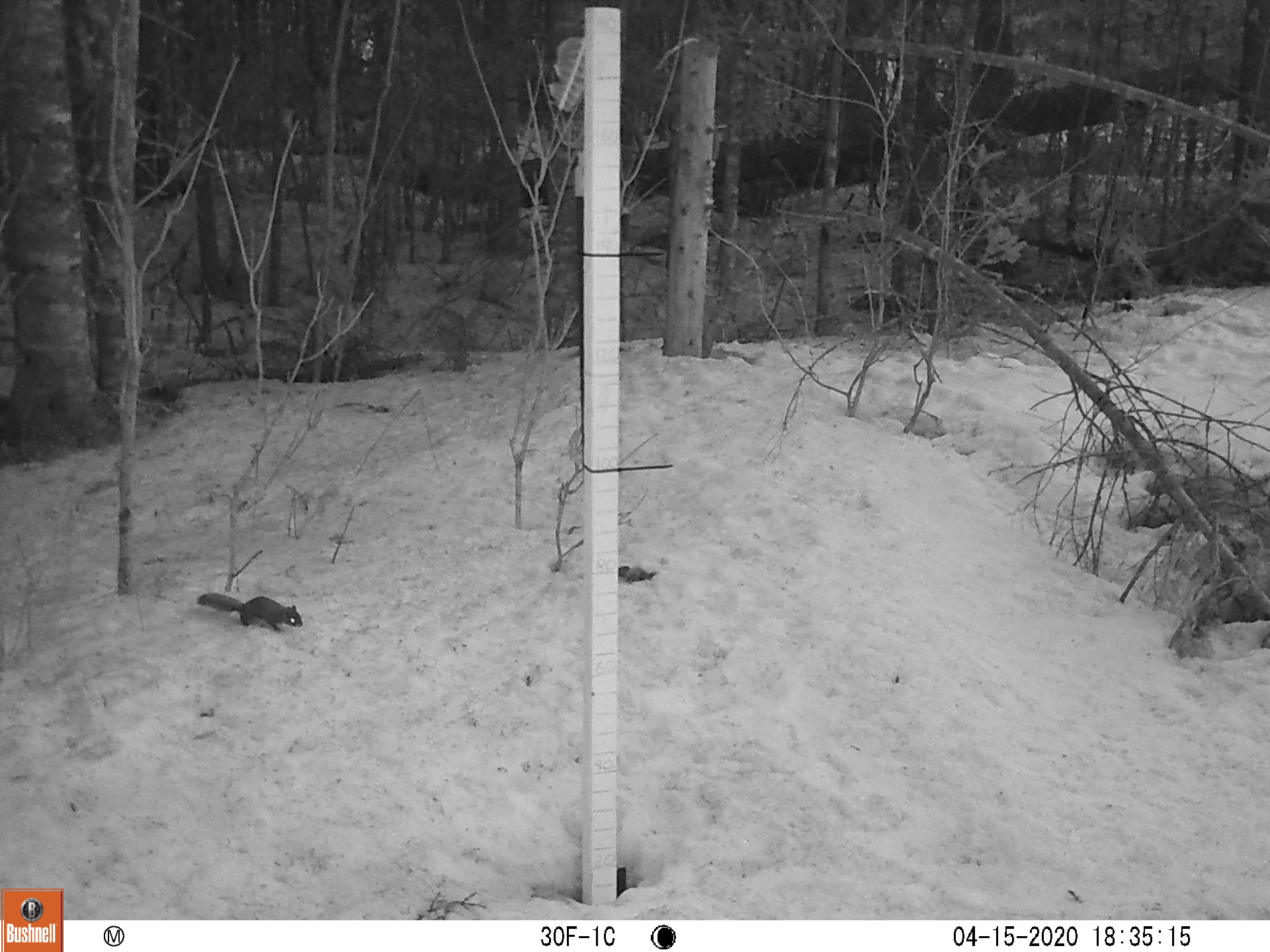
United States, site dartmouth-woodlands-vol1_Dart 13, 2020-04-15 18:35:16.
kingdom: Animalia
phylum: Chordata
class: Mammalia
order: Rodentia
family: Sciuridae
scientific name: Sciuridae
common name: squirrel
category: squirrel sp.